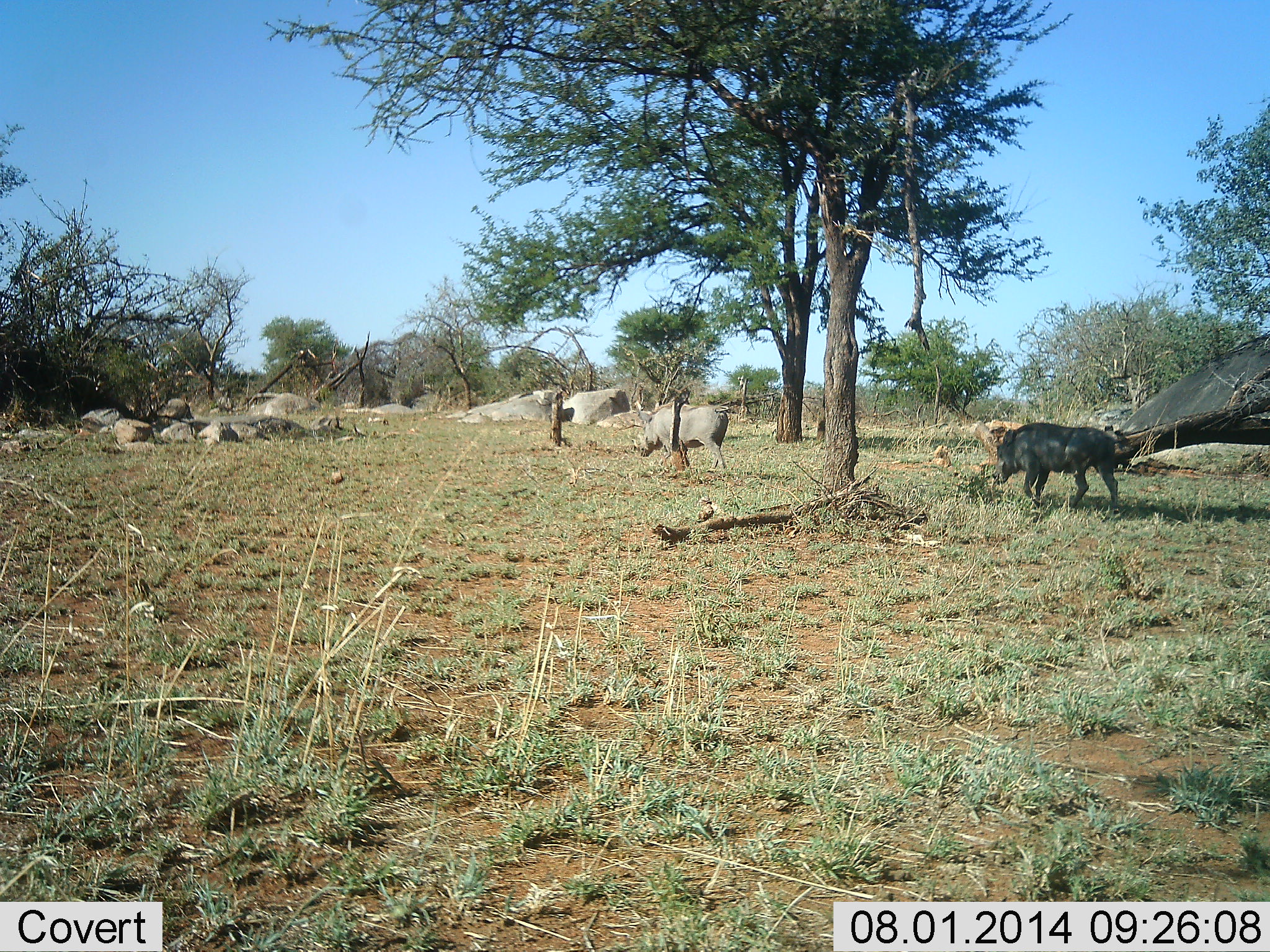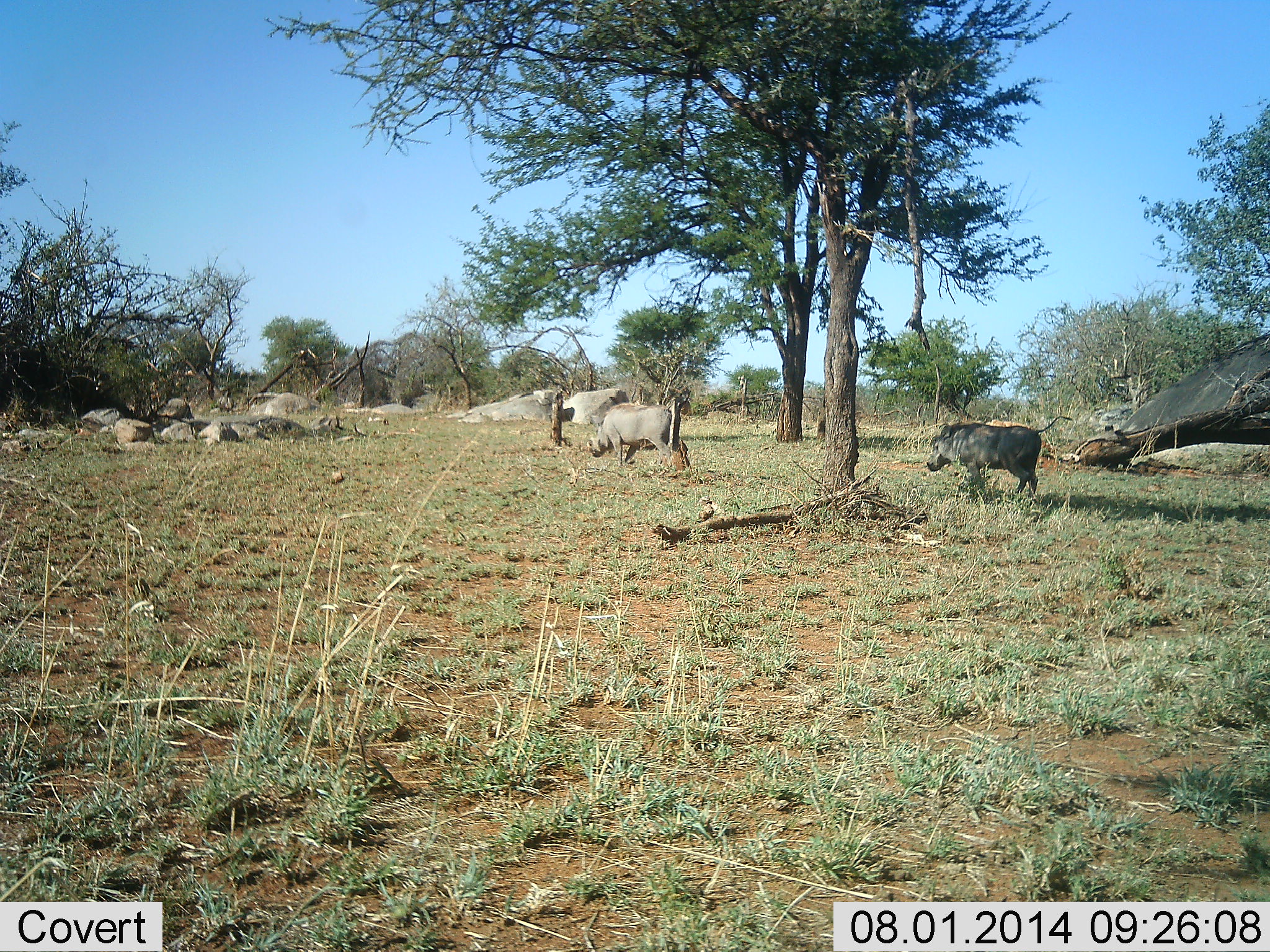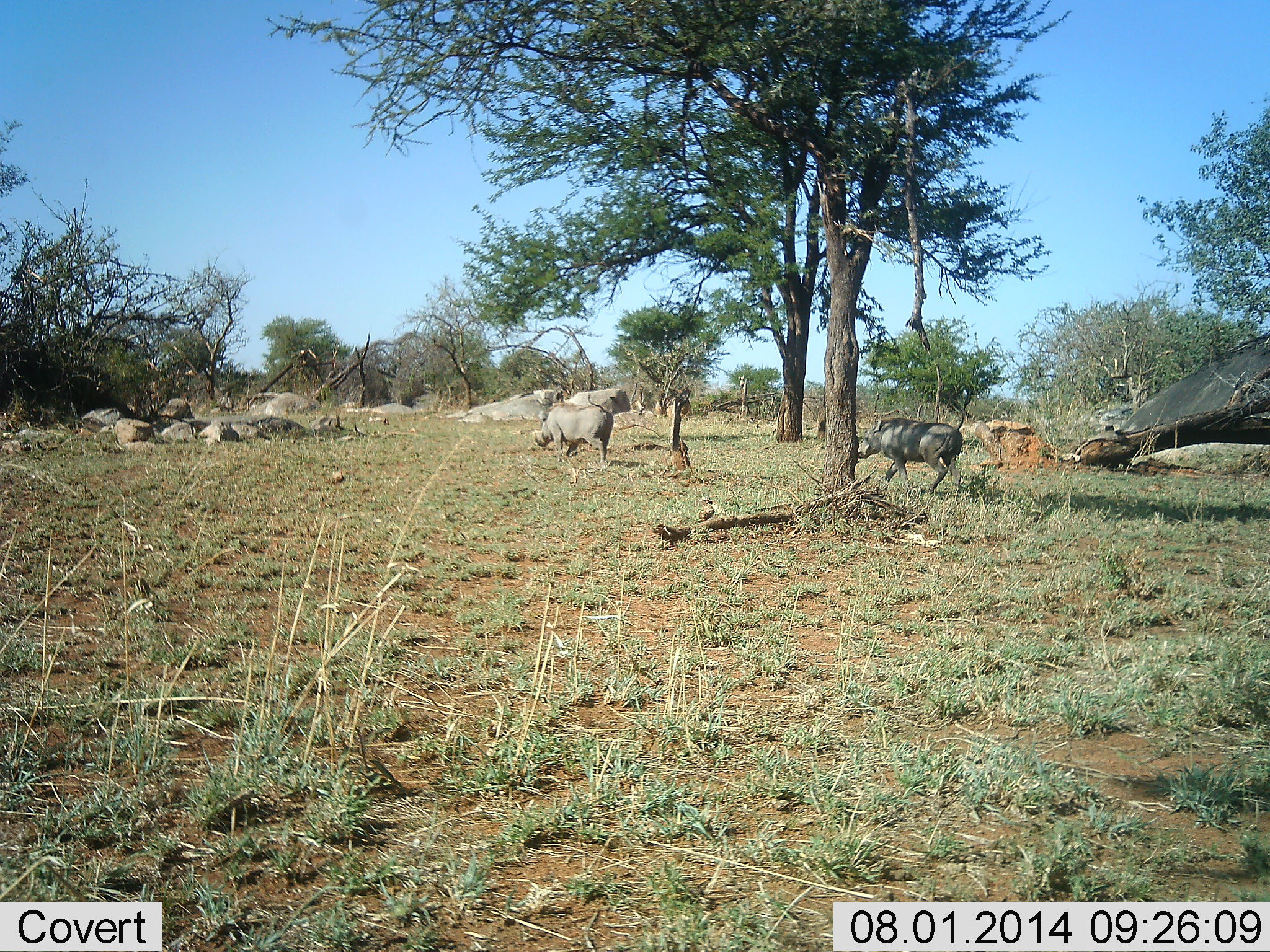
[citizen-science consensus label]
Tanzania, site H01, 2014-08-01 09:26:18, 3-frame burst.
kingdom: Animalia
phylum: Chordata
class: Mammalia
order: Artiodactyla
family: Suidae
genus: Phacochoerus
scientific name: Phacochoerus africanus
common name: warthog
Warthog (Phacochoerus africanus), count 2. Behavior (volunteer vote fractions): standing 0%, resting 0%, moving 100%, interacting 0%. Young present (vote fraction): 0%. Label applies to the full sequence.